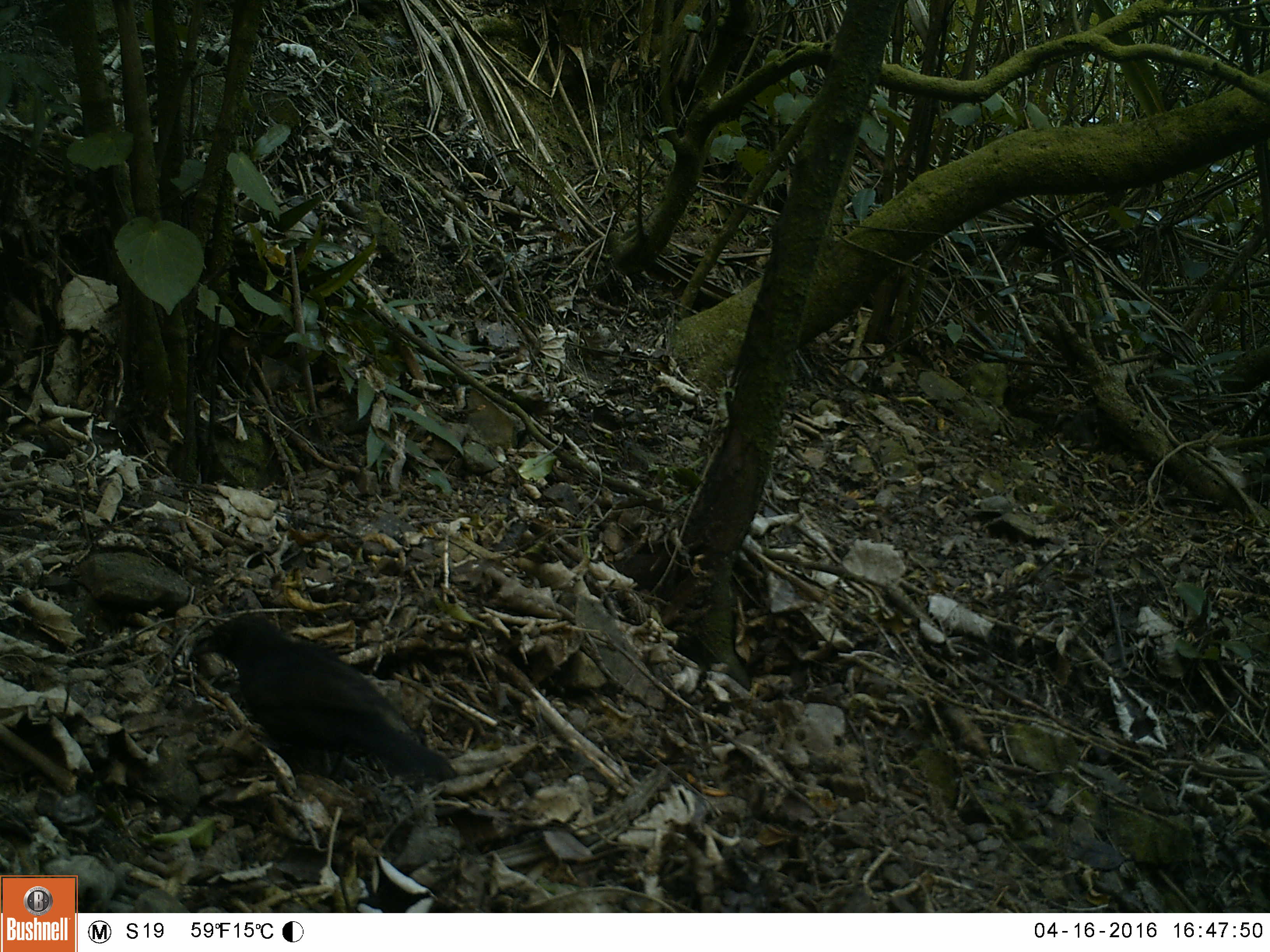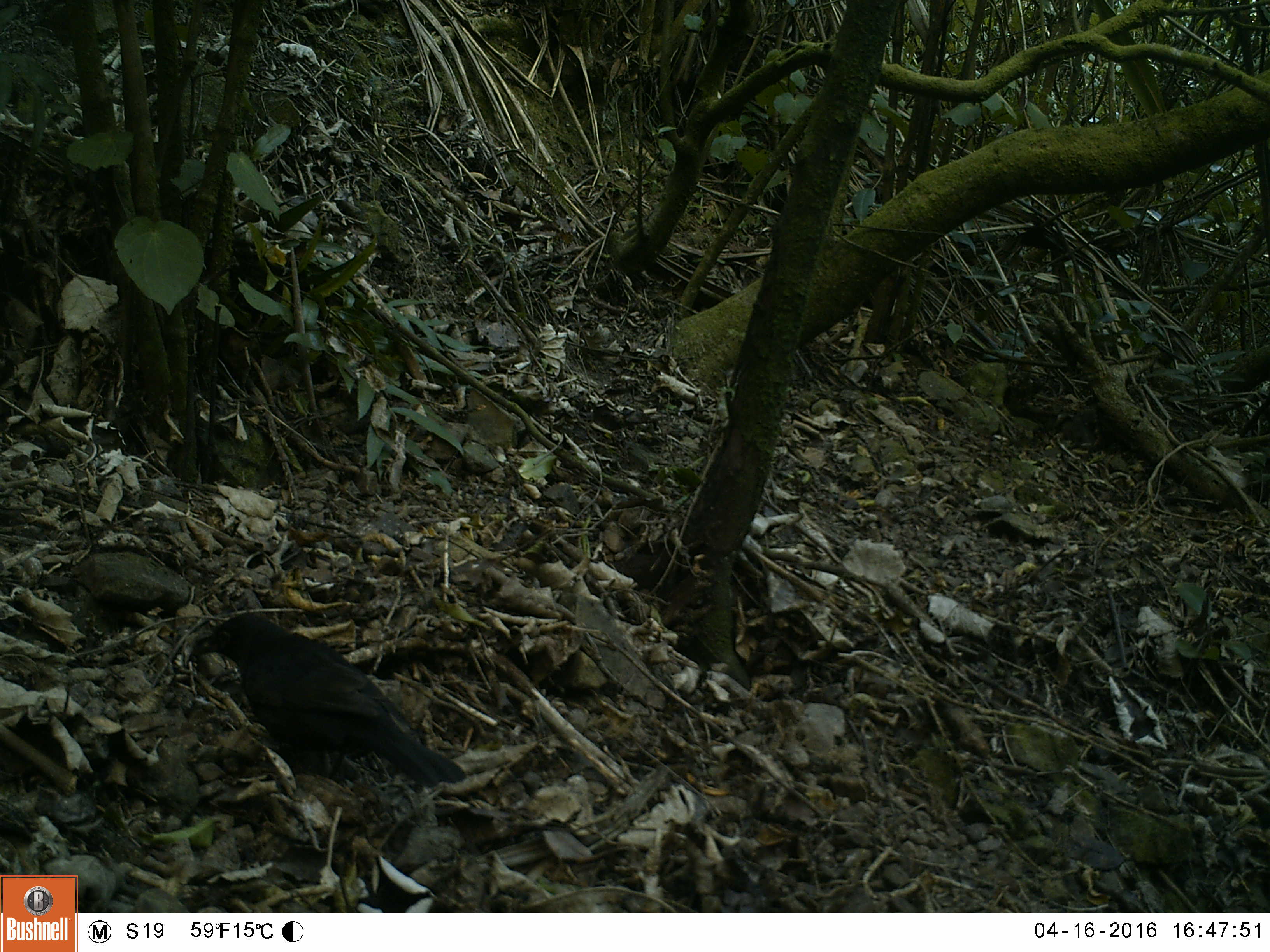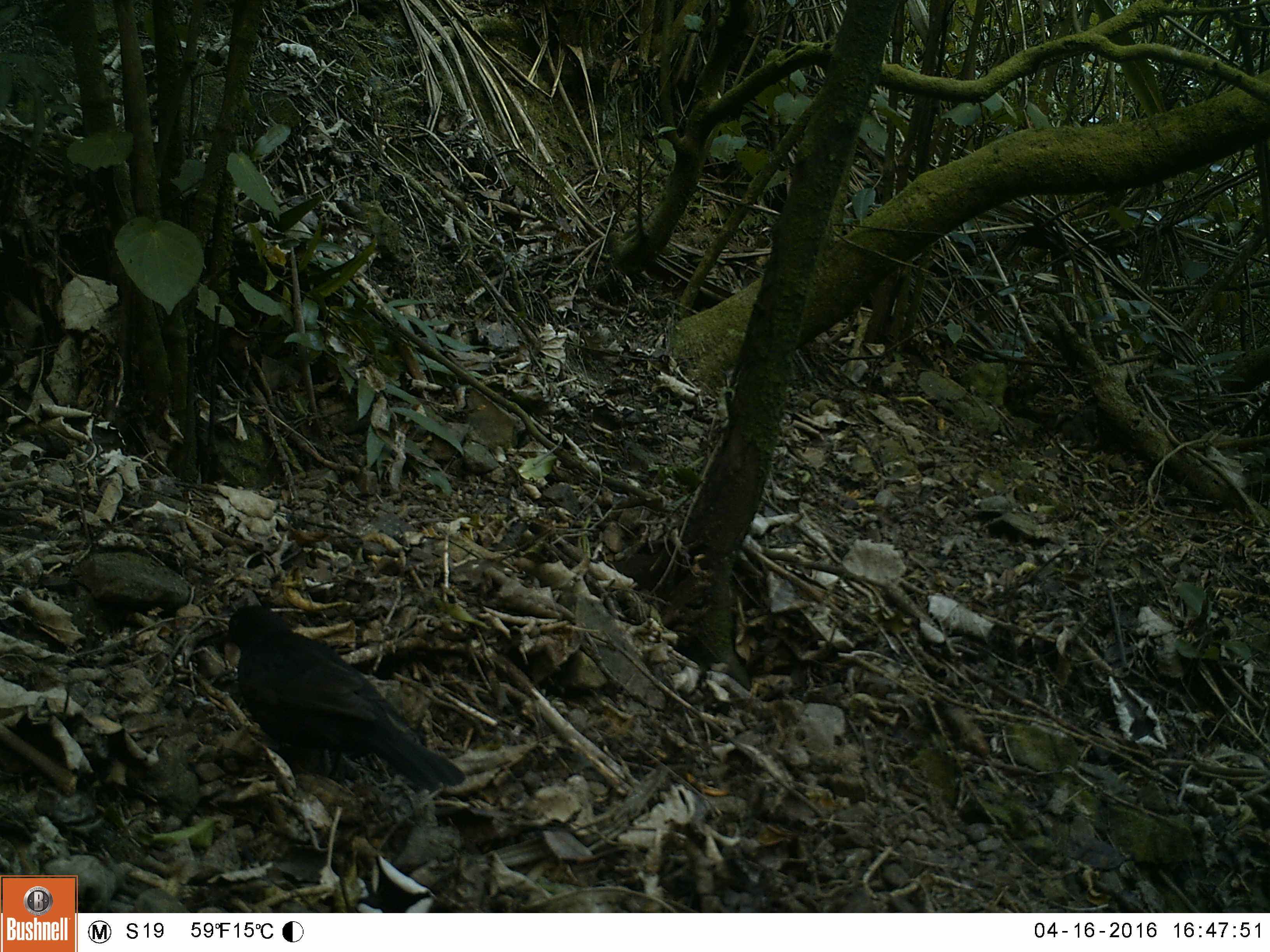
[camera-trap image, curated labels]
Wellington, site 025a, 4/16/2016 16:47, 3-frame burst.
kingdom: Animalia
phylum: Chordata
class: Aves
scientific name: Aves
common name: bird